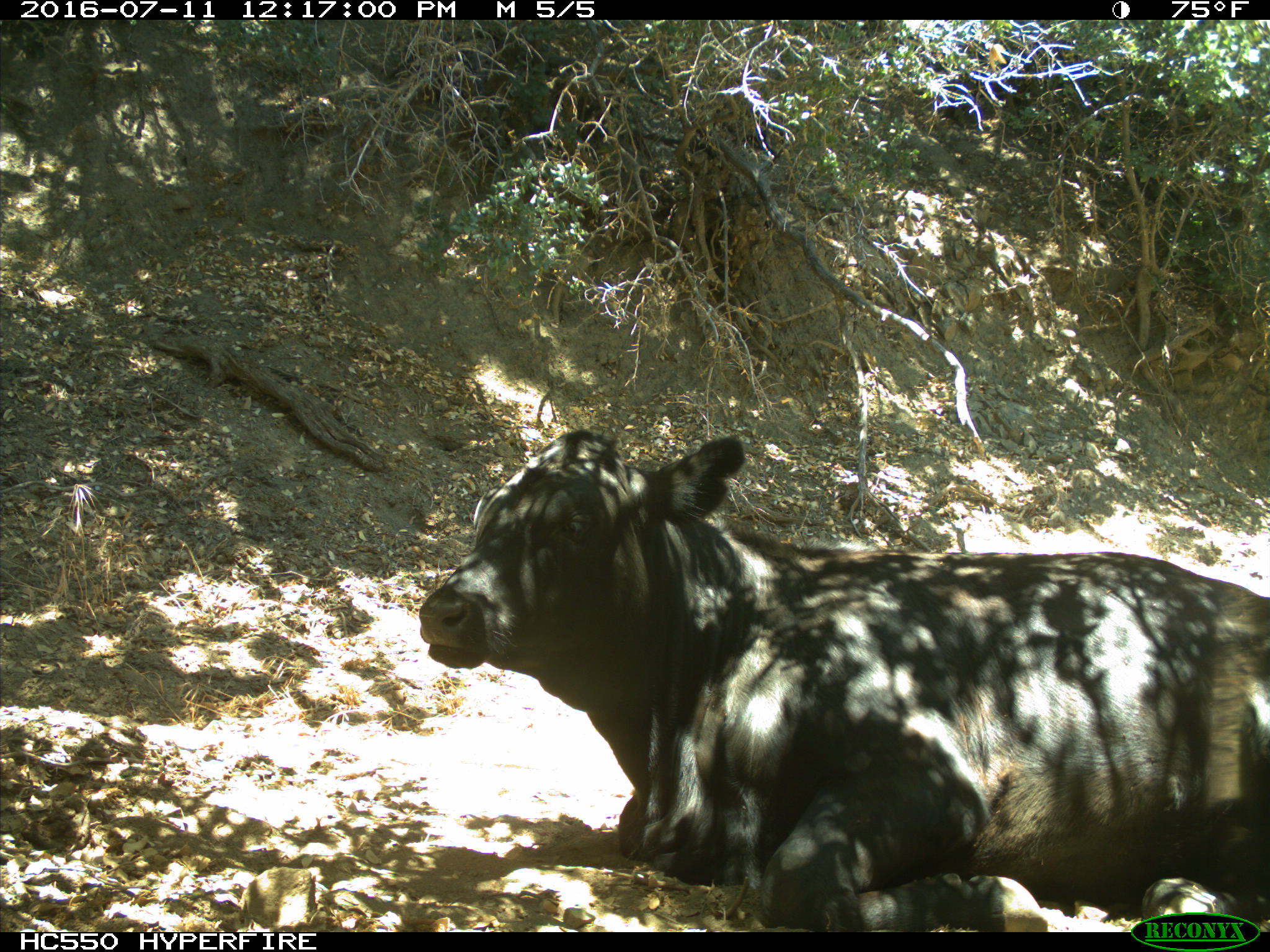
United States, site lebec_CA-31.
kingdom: Animalia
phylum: Chordata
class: Mammalia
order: Artiodactyla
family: Bovidae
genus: Bos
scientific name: Bos taurus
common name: domestic cow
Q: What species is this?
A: Bos taurus (domestic cow).